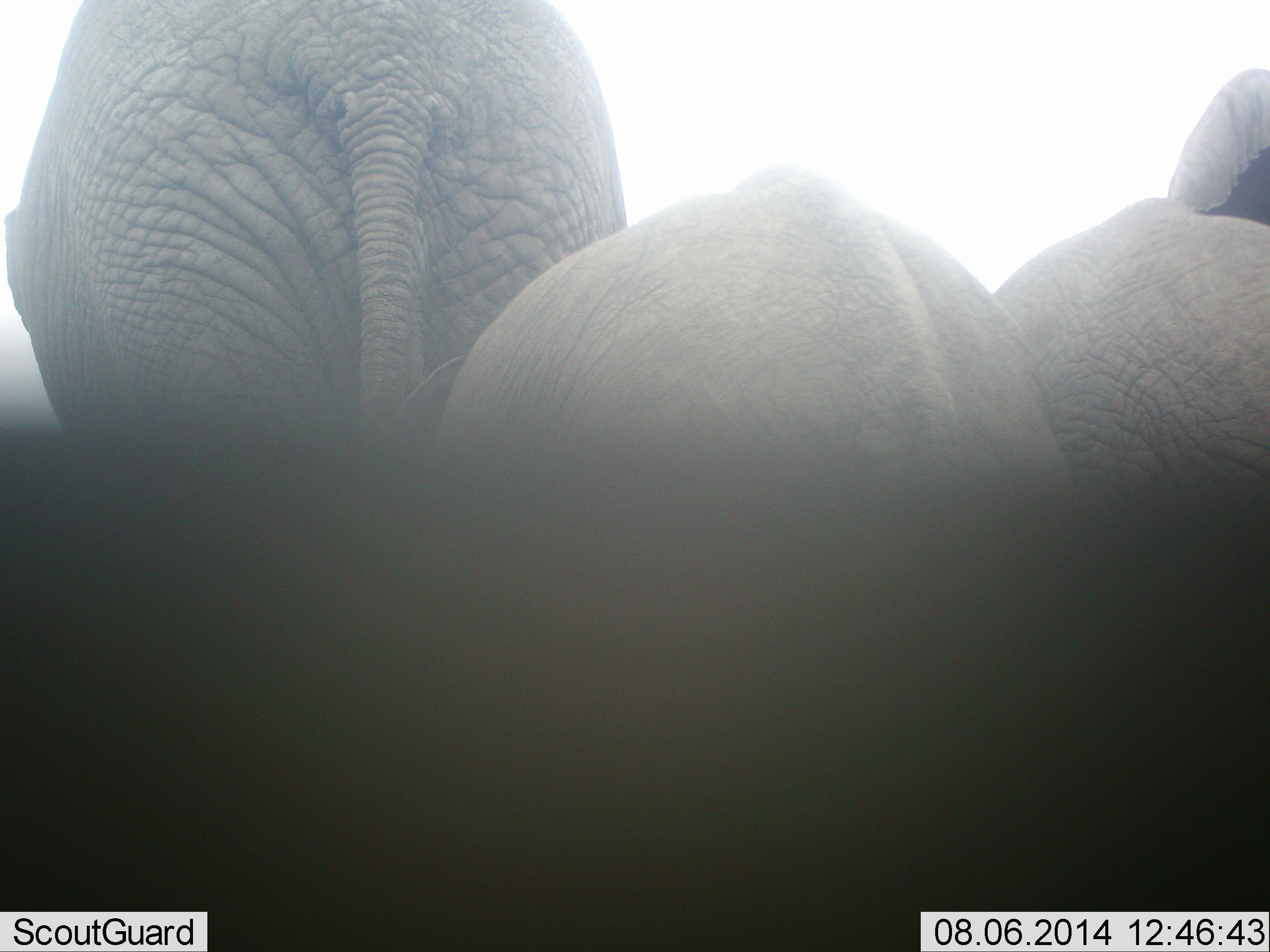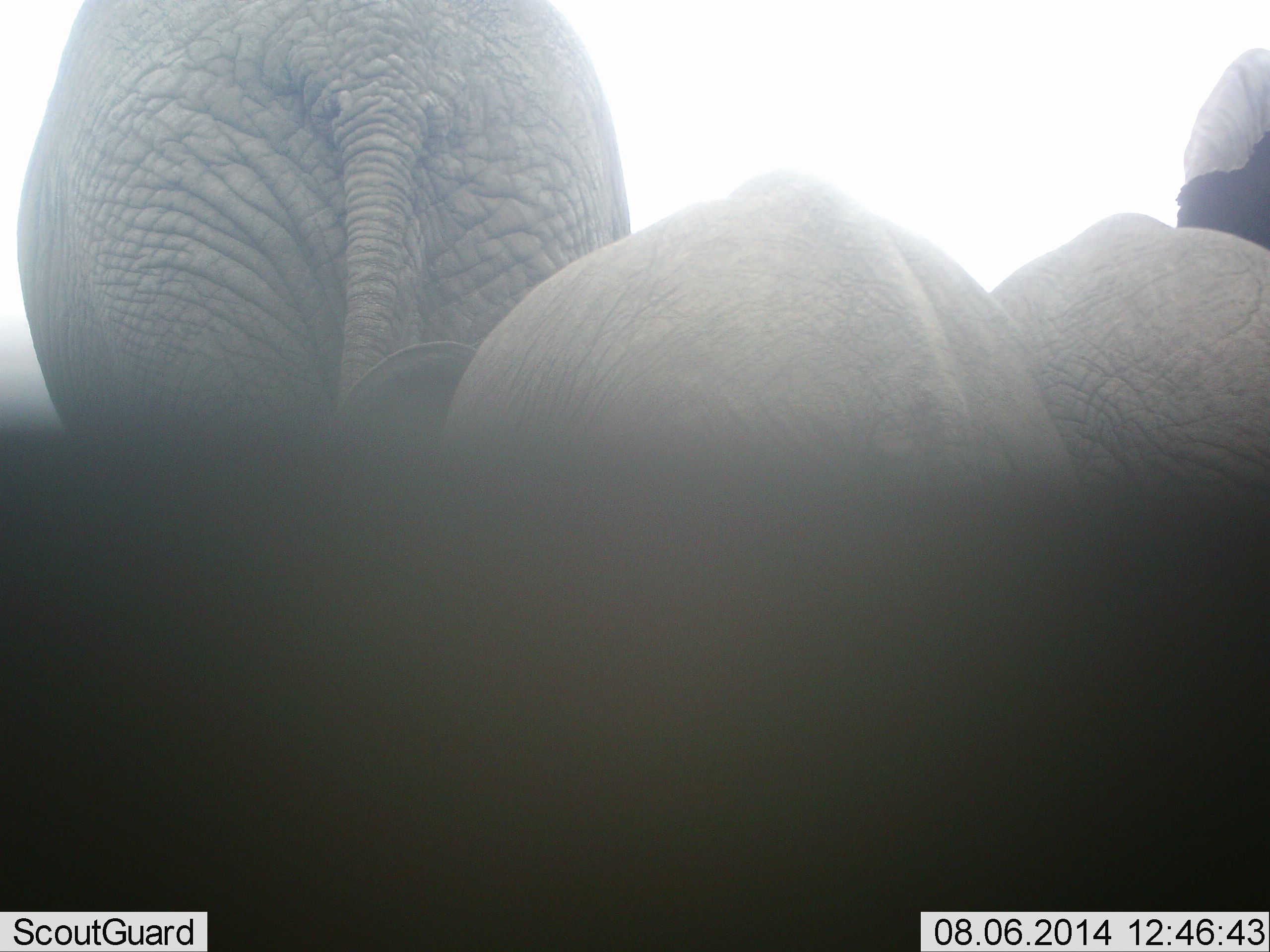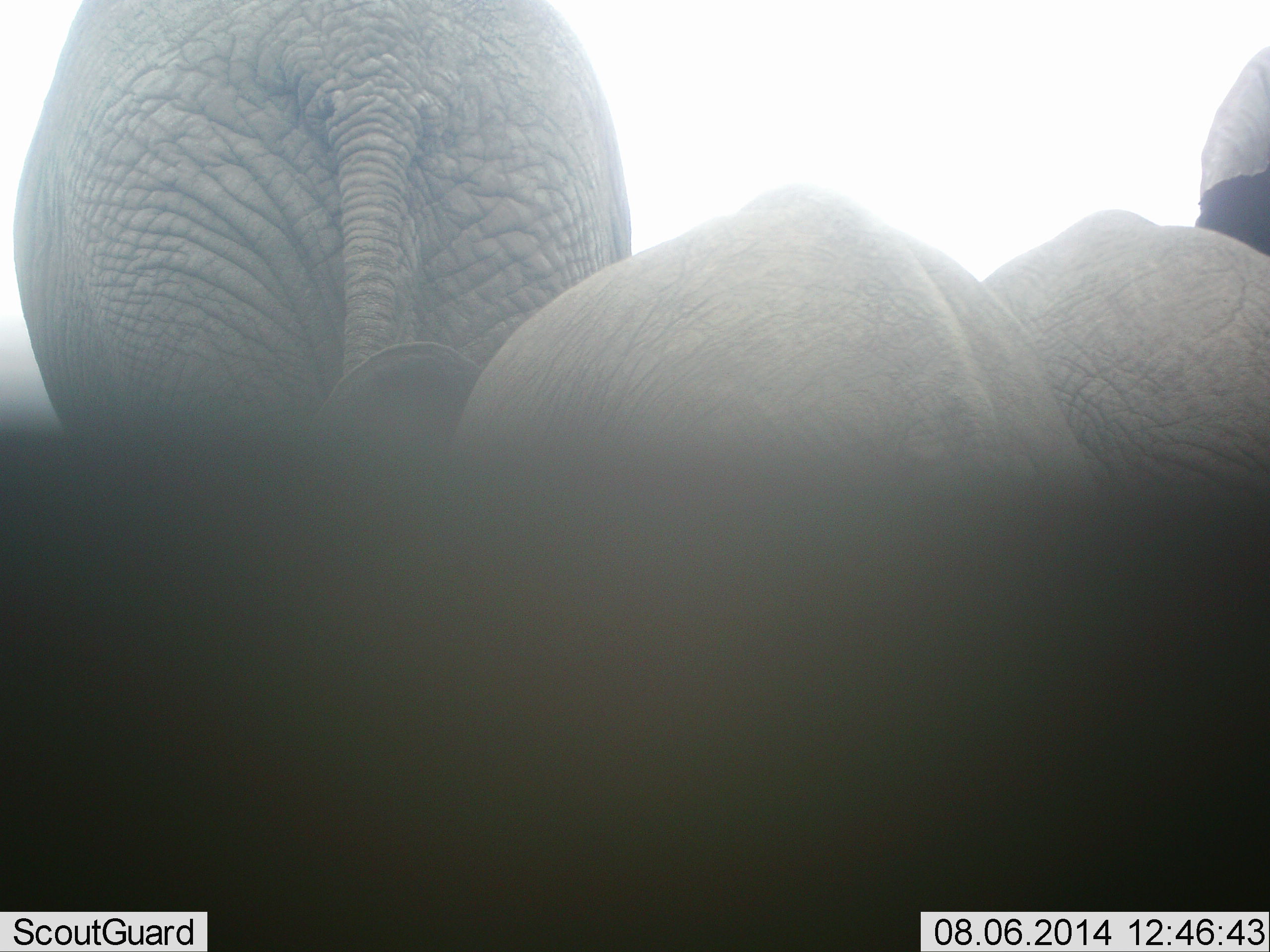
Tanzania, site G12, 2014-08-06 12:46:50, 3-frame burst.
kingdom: Animalia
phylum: Chordata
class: Mammalia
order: Proboscidea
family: Elephantidae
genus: Loxodonta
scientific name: Loxodonta africana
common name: african bush elephant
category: elephant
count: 4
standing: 90%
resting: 0%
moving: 10%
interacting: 0%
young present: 60%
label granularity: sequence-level